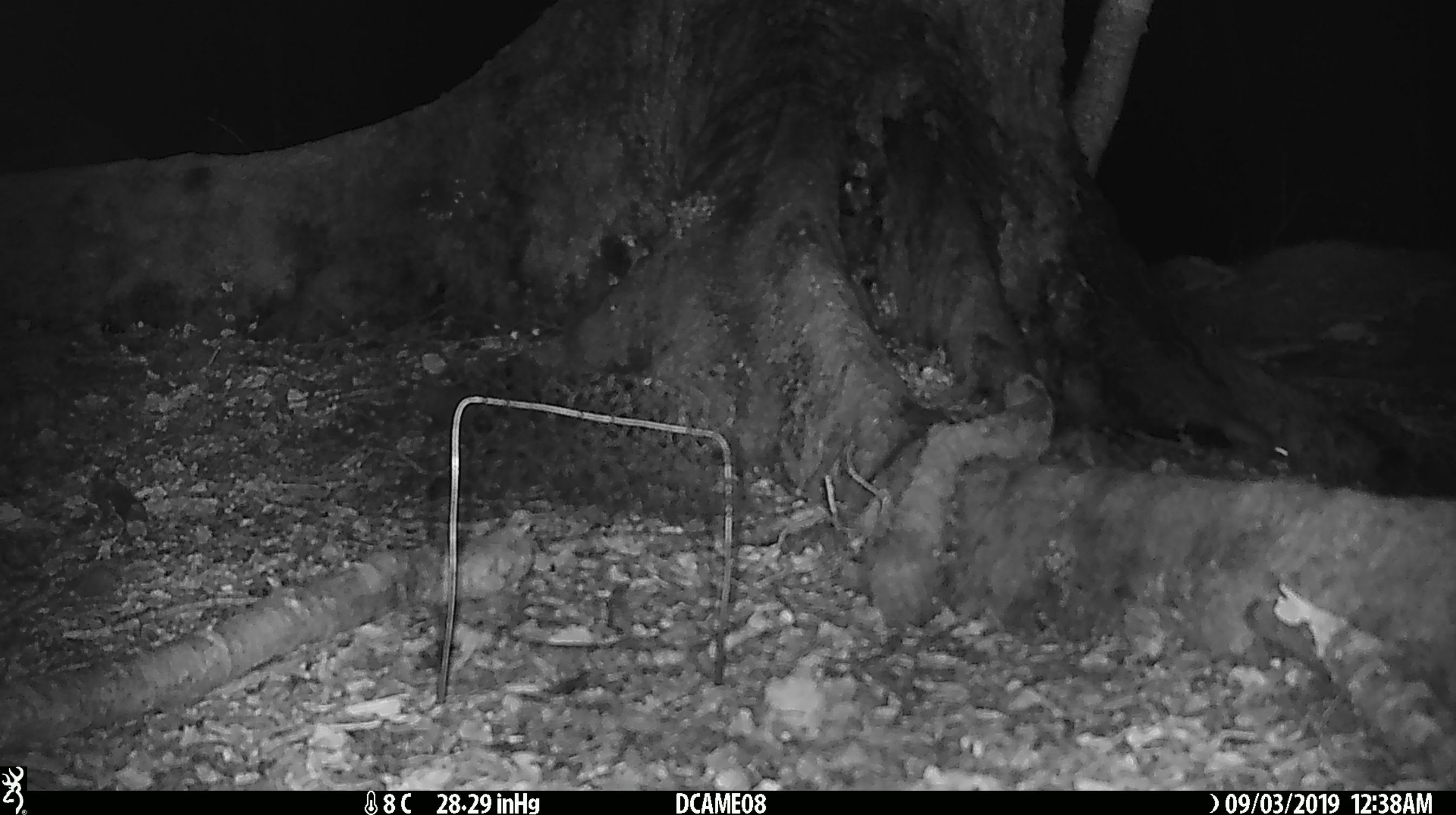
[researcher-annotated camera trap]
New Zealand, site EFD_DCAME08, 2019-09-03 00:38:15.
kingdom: Animalia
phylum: Chordata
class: Mammalia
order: Rodentia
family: Muridae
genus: Mus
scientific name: Mus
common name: mouse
Mouse (Mus).